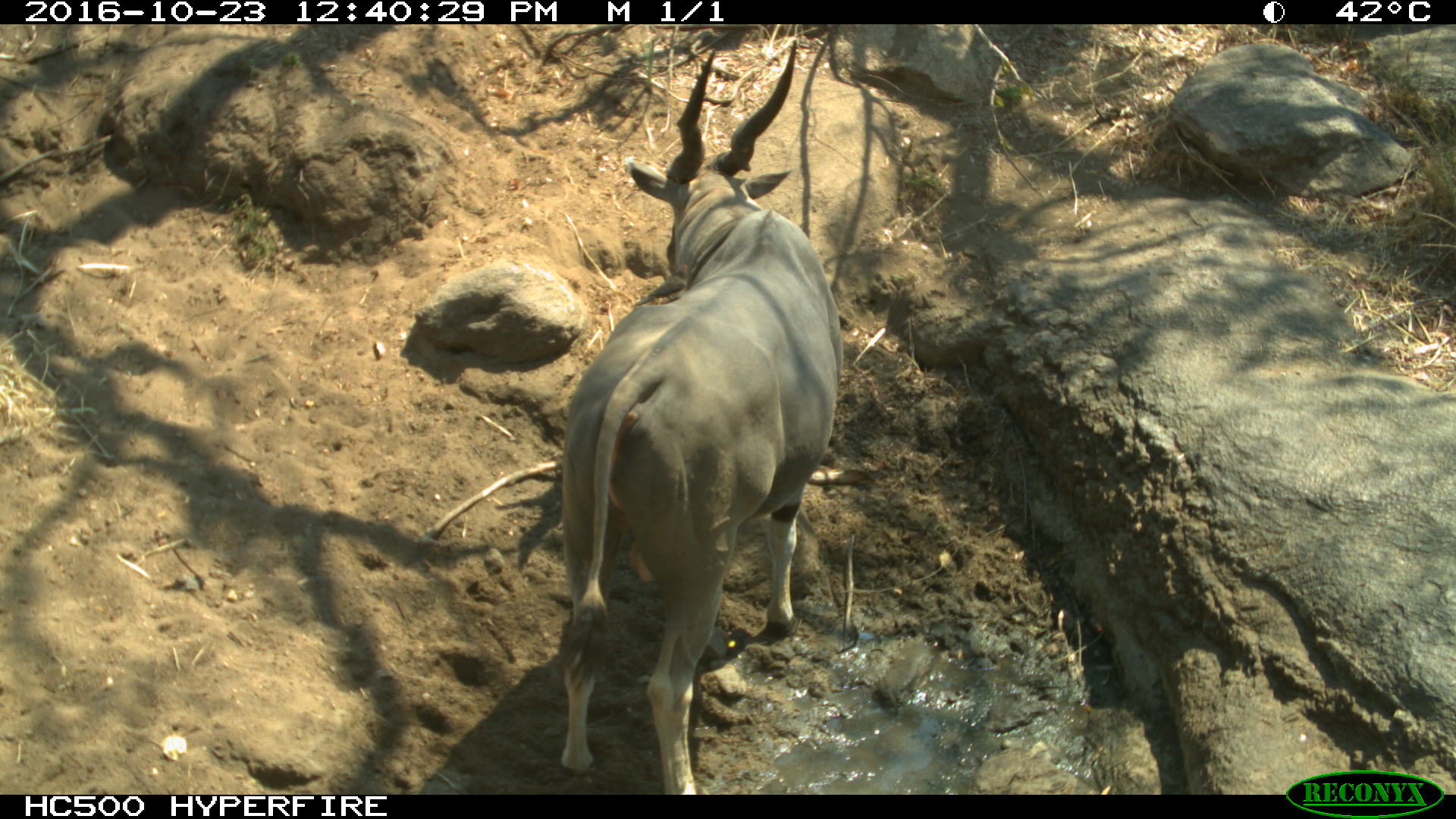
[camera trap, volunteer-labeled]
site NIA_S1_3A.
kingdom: Animalia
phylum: Chordata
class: Mammalia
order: Artiodactyla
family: Bovidae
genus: Tragelaphus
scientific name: Tragelaphus oryx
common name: eland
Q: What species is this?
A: Eland (Tragelaphus oryx).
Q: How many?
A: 1.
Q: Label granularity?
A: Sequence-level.